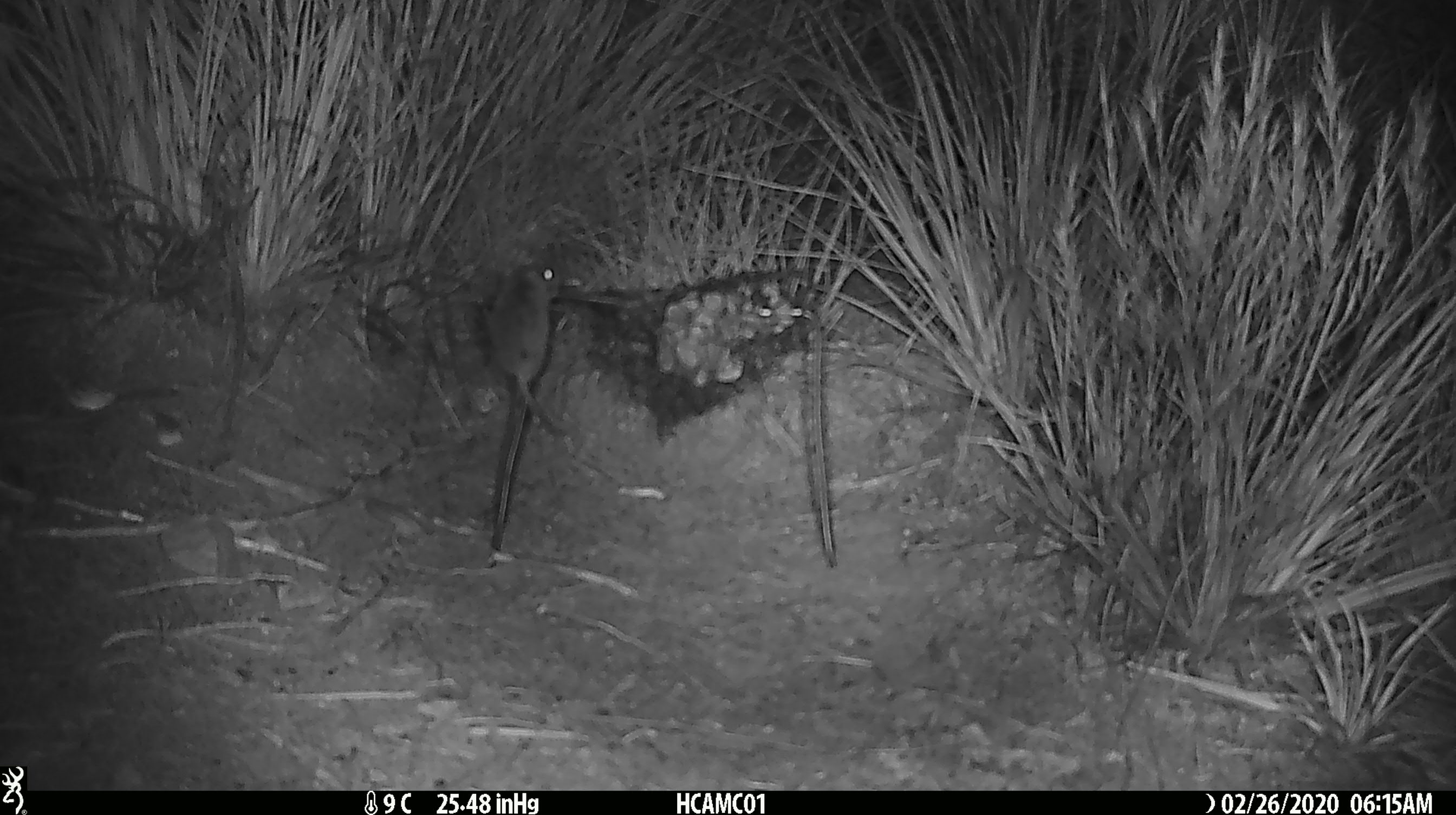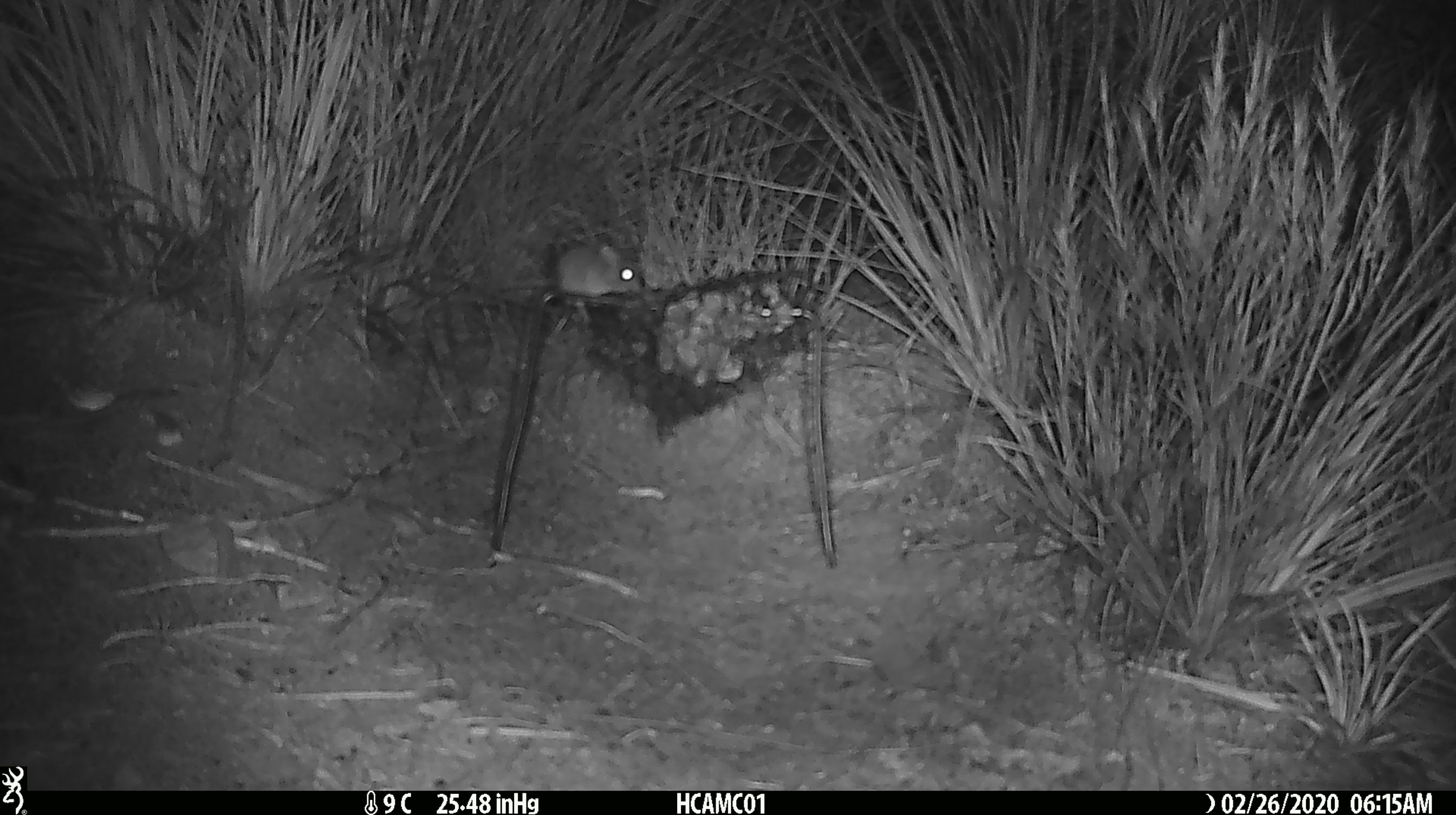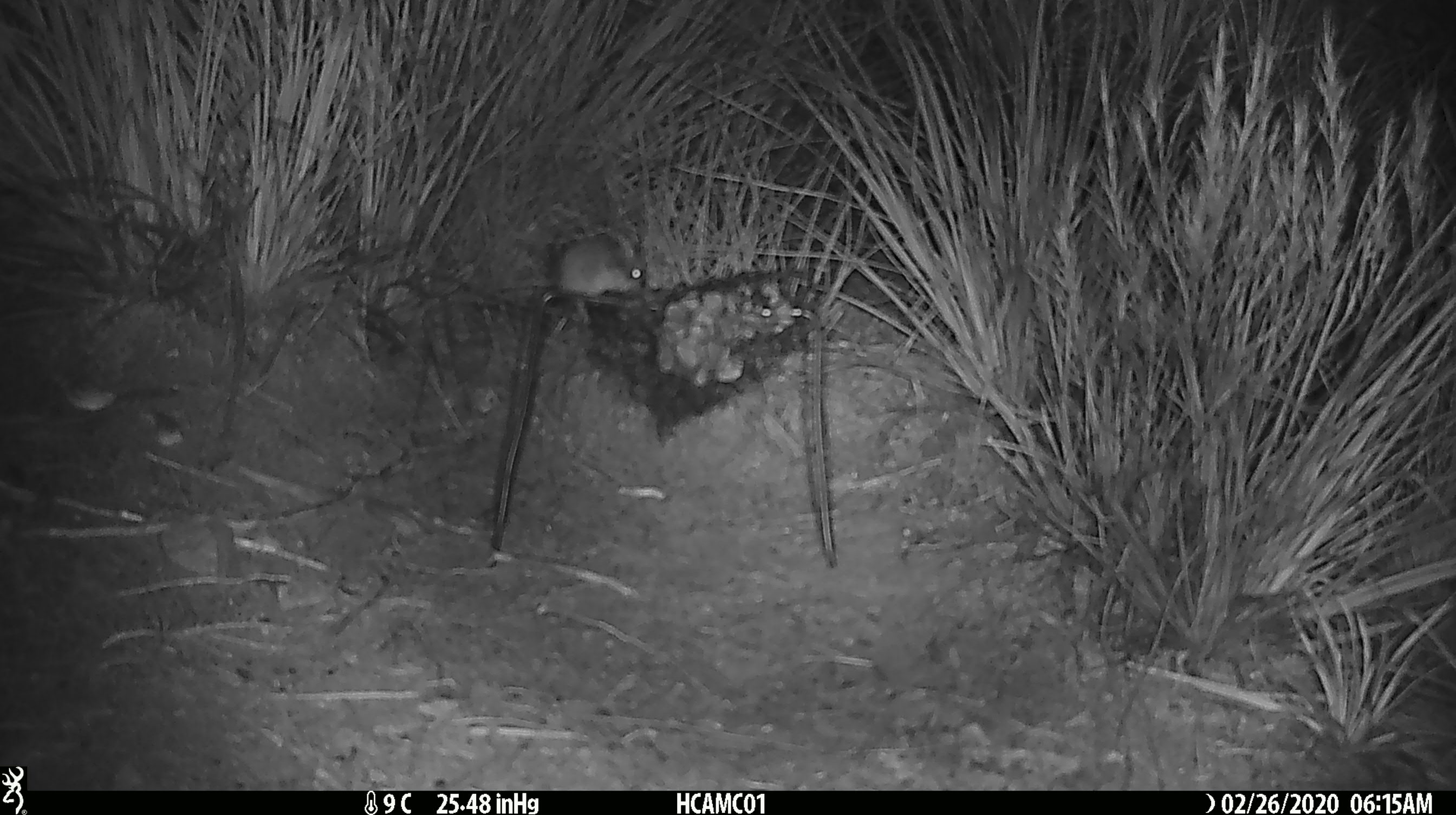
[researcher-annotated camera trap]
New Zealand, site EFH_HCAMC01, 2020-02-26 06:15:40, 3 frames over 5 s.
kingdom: Animalia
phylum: Chordata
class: Mammalia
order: Rodentia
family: Muridae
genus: Mus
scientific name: Mus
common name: mouse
Mouse (Mus).